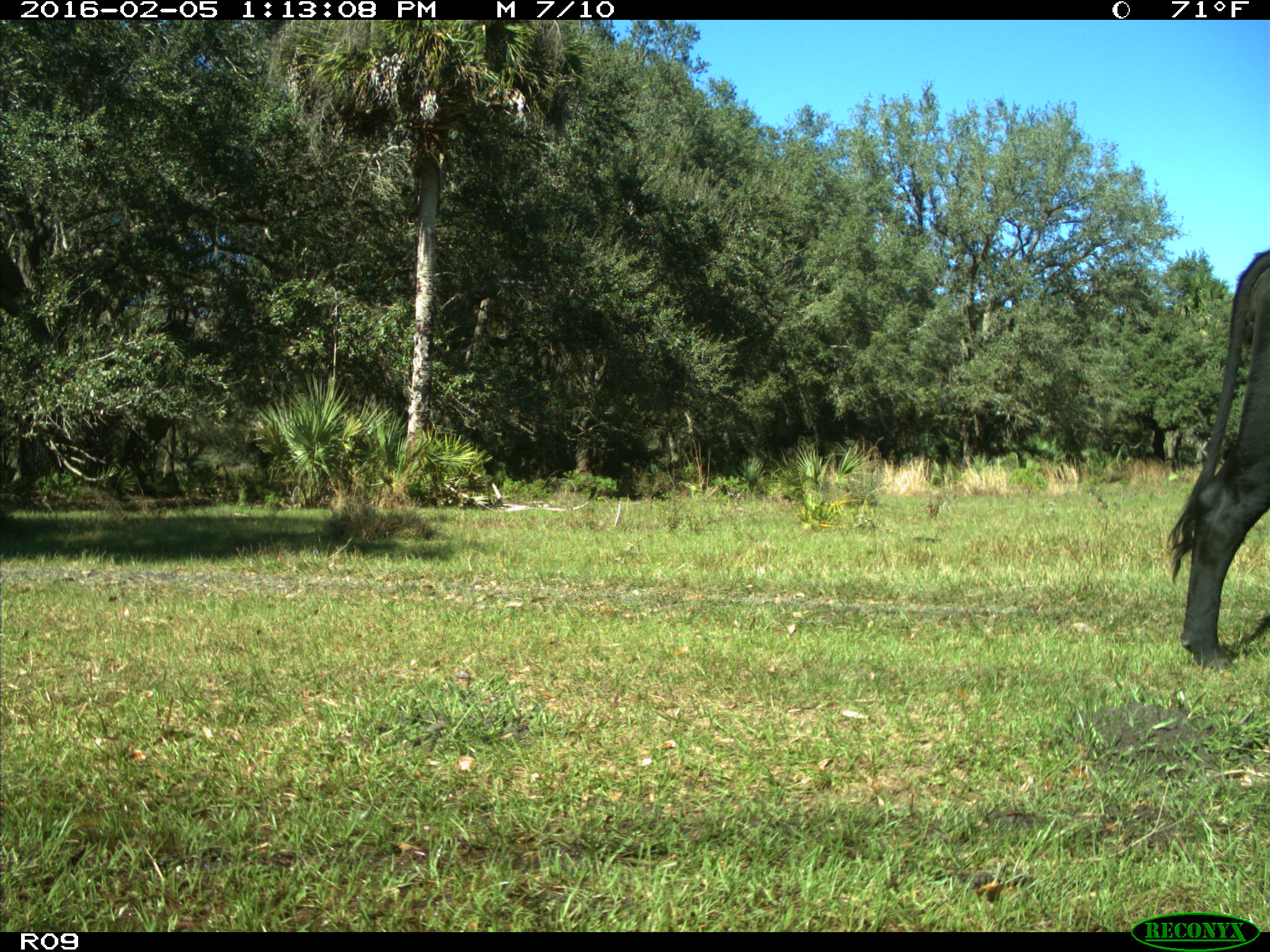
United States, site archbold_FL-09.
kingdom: Animalia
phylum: Chordata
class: Mammalia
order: Artiodactyla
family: Bovidae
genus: Bos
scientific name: Bos taurus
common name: domestic cow